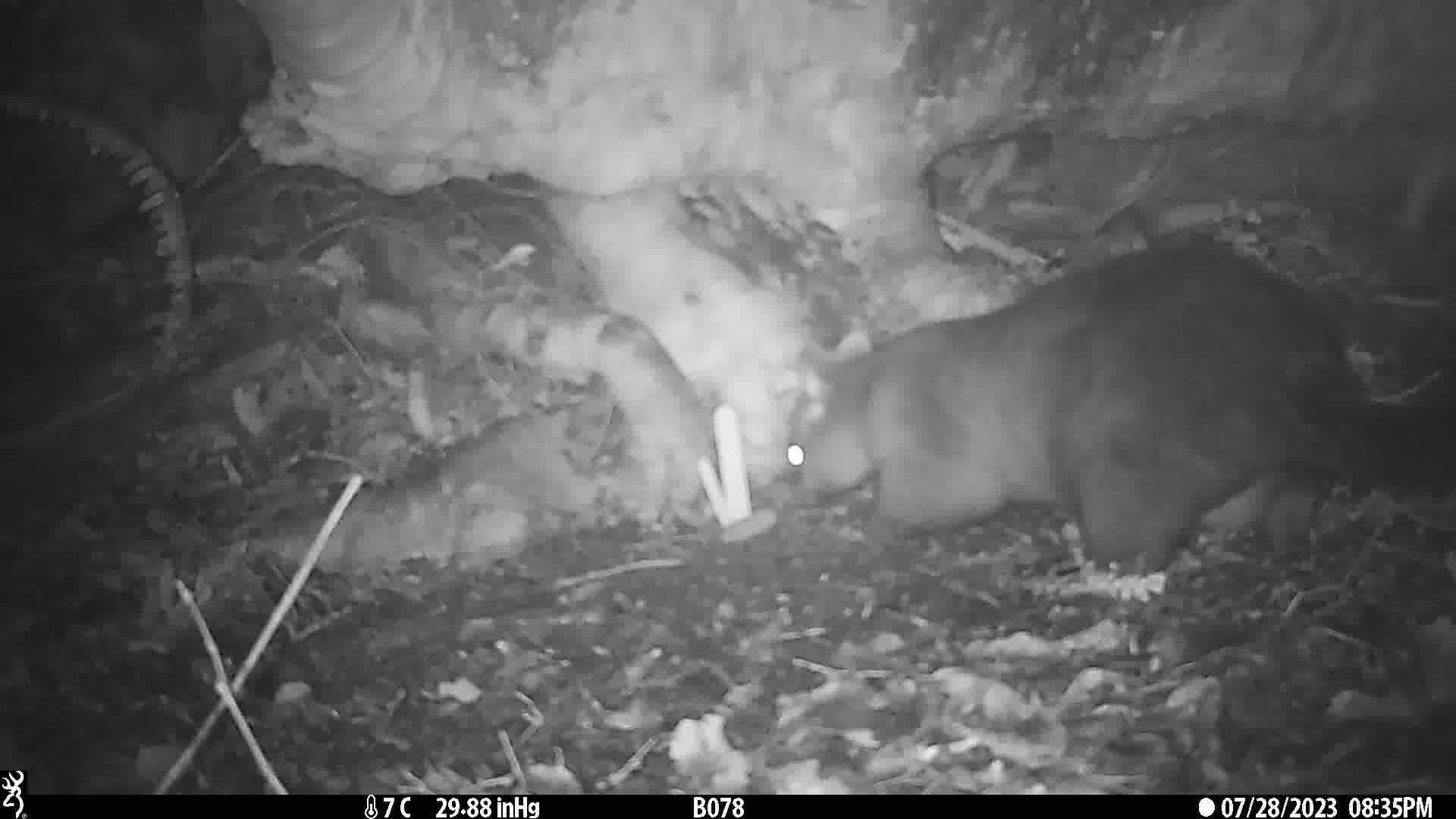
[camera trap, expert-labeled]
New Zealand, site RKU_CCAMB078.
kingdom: Animalia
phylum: Chordata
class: Mammalia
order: Diprotodontia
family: Phalangeridae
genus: Trichosurus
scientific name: Trichosurus vulpecula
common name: common brushtail possum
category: possum